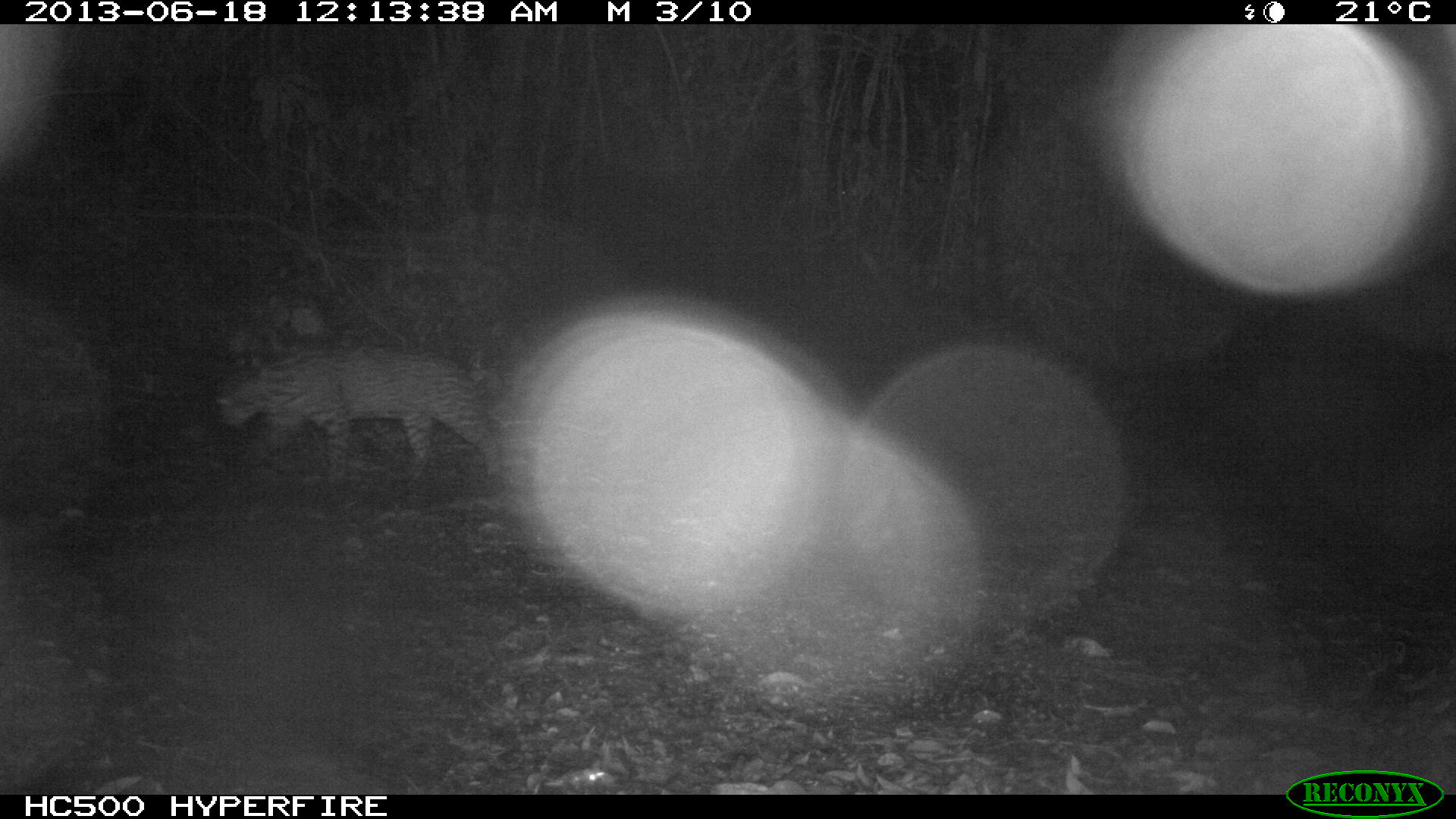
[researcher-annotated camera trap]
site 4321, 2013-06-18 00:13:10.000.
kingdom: Animalia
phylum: Chordata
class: Mammalia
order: Carnivora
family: Felidae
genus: Leopardus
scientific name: Leopardus pardalis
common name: ocelot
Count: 1.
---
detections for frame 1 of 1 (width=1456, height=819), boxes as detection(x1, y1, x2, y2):
leopardus pardalis: detection(215, 346, 502, 487)